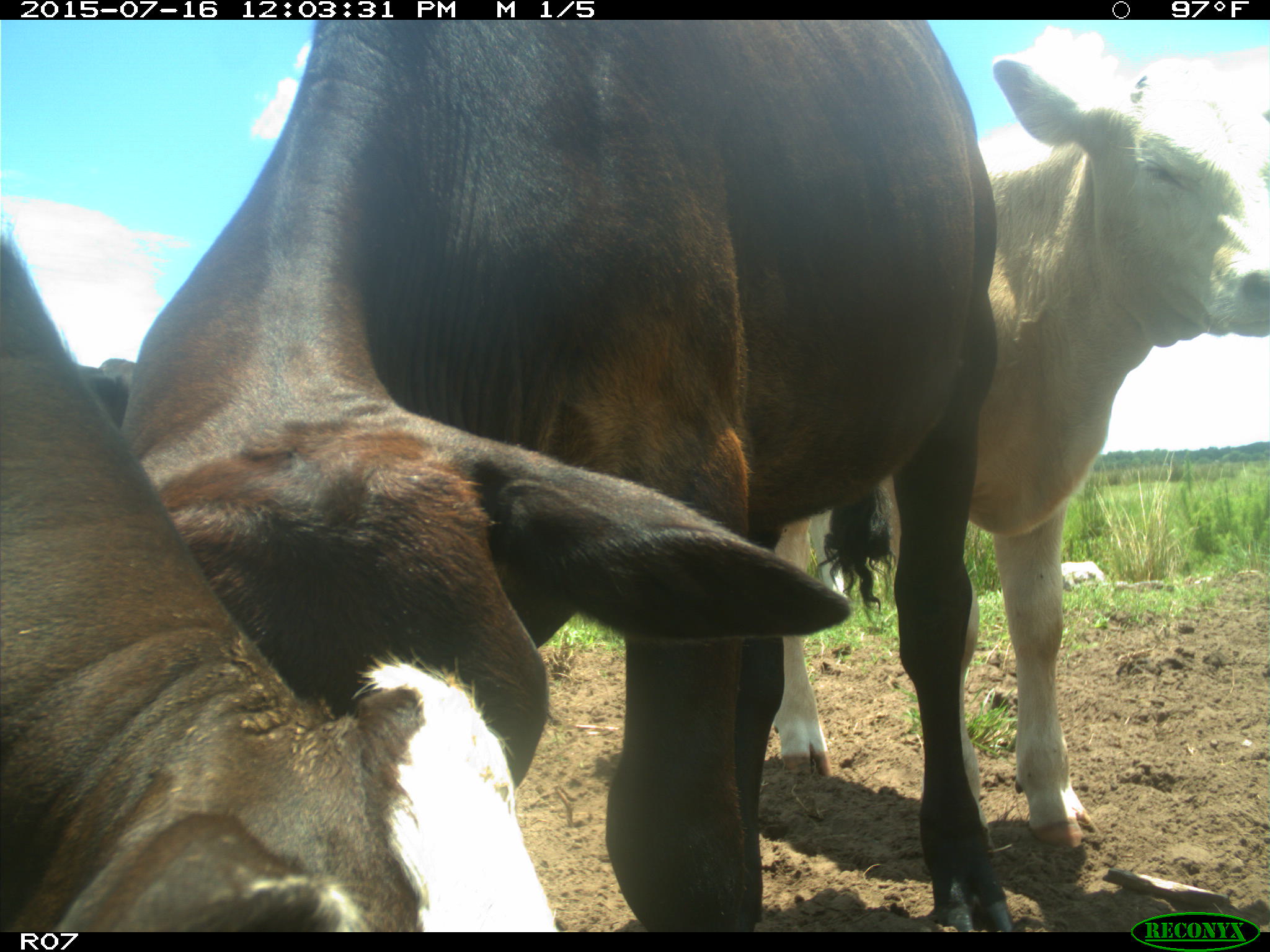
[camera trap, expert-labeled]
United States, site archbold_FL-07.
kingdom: Animalia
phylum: Chordata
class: Mammalia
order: Artiodactyla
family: Bovidae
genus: Bos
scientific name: Bos taurus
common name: domestic cow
Bos taurus (domestic cow).